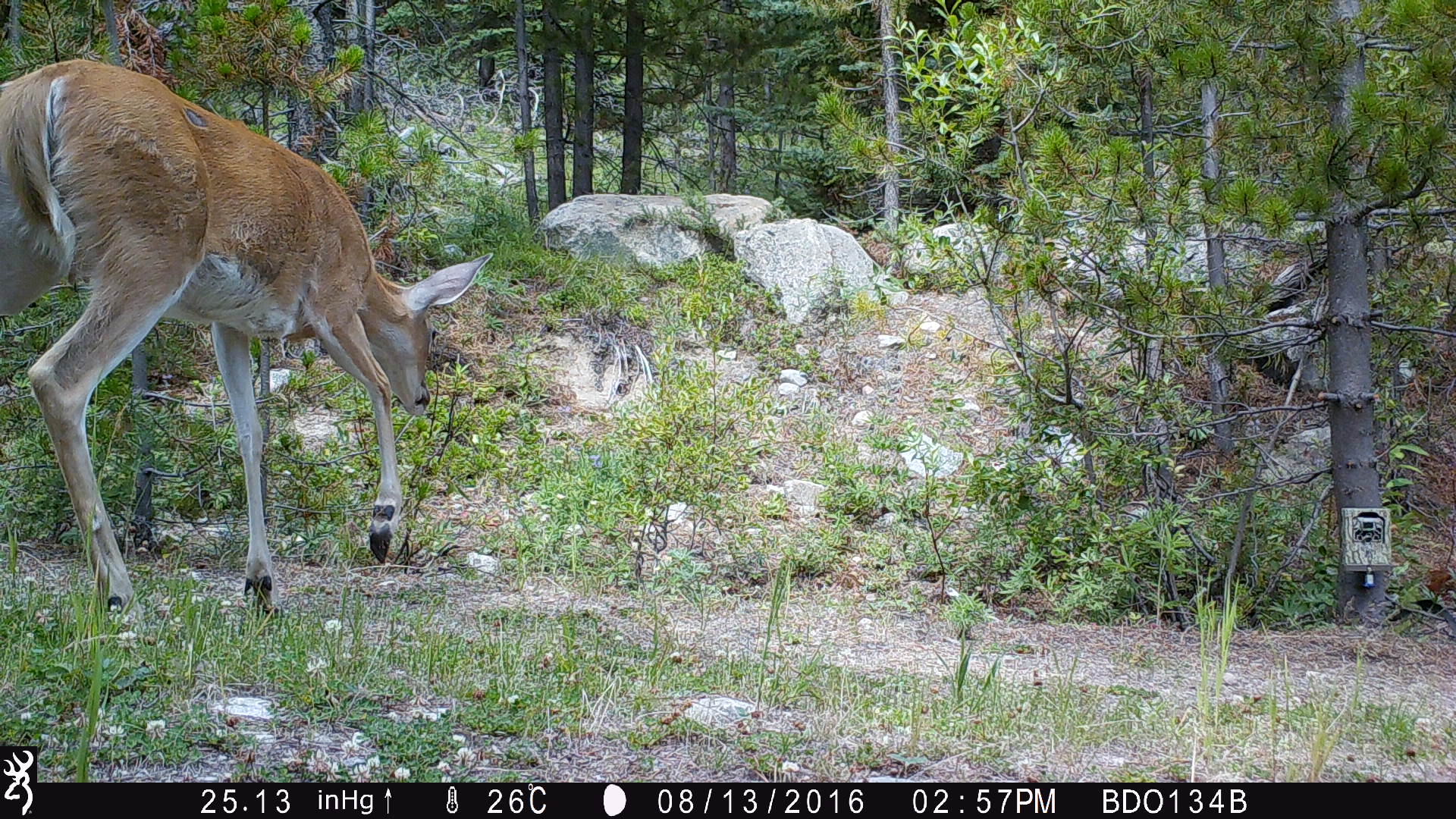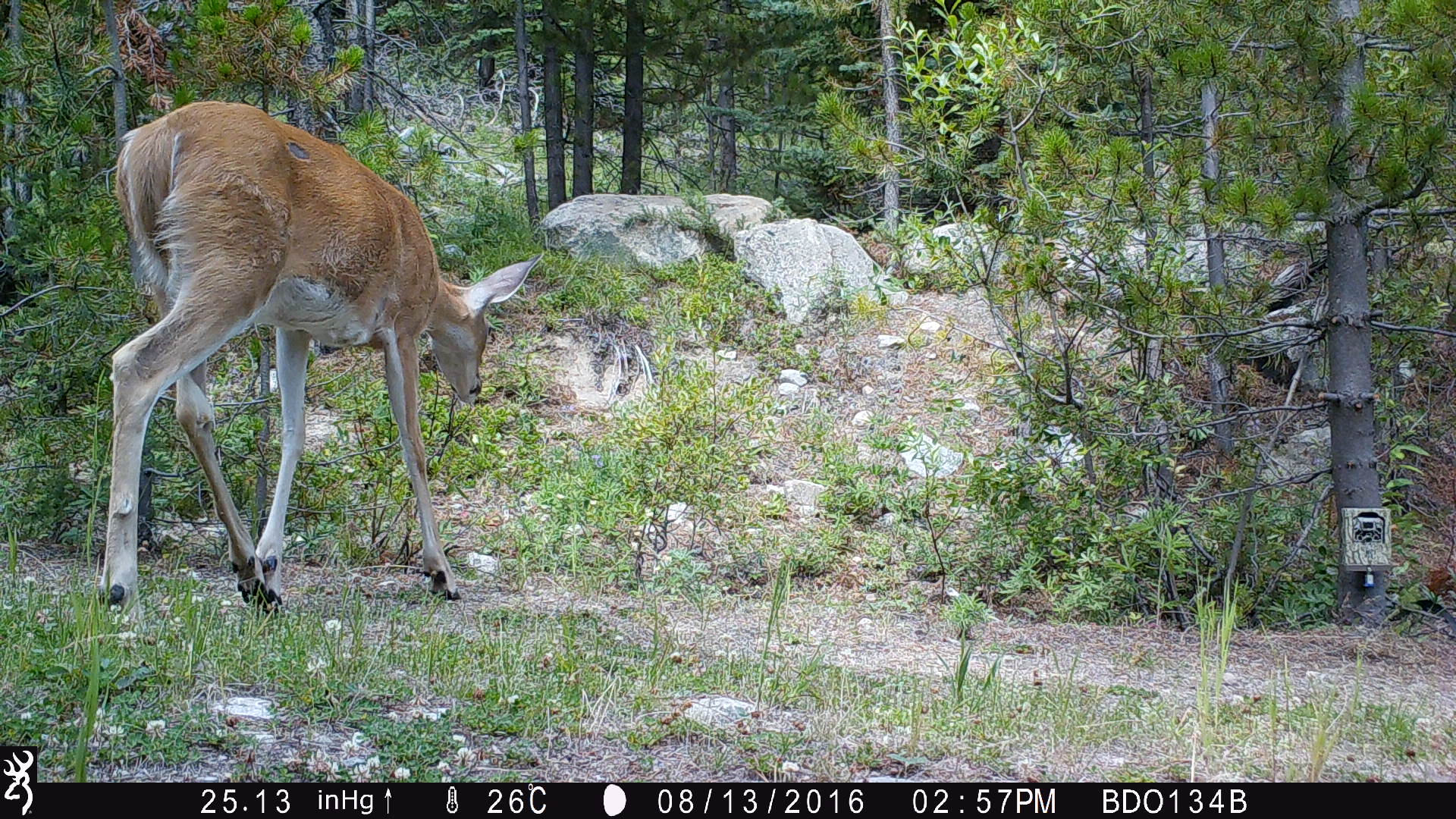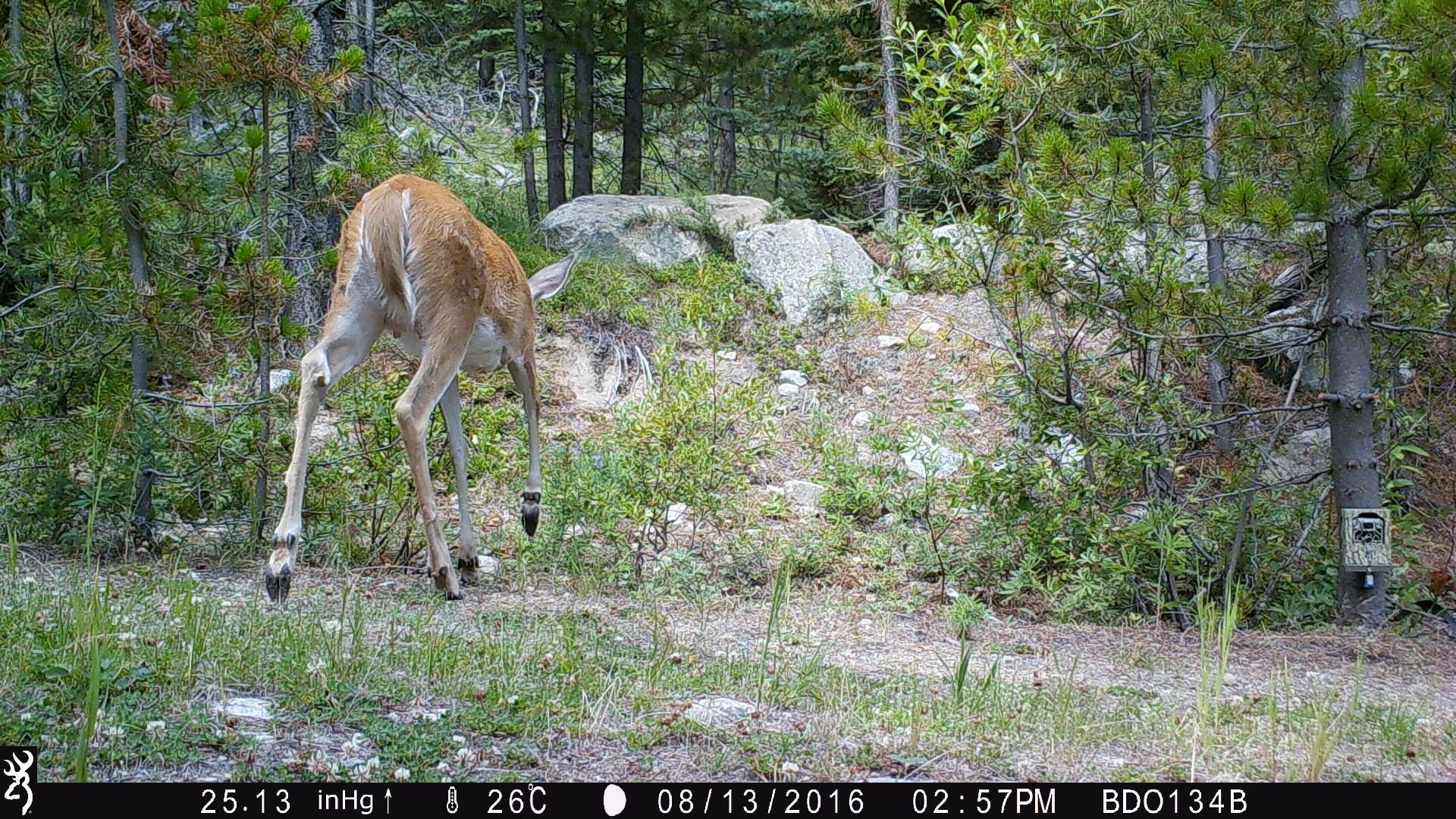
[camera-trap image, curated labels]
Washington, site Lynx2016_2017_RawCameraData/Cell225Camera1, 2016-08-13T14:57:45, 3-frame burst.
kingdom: Animalia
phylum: Chordata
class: Mammalia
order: Artiodactyla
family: Cervidae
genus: Odocoileus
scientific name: Odocoileus virginianus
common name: white-tailed deer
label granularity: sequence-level